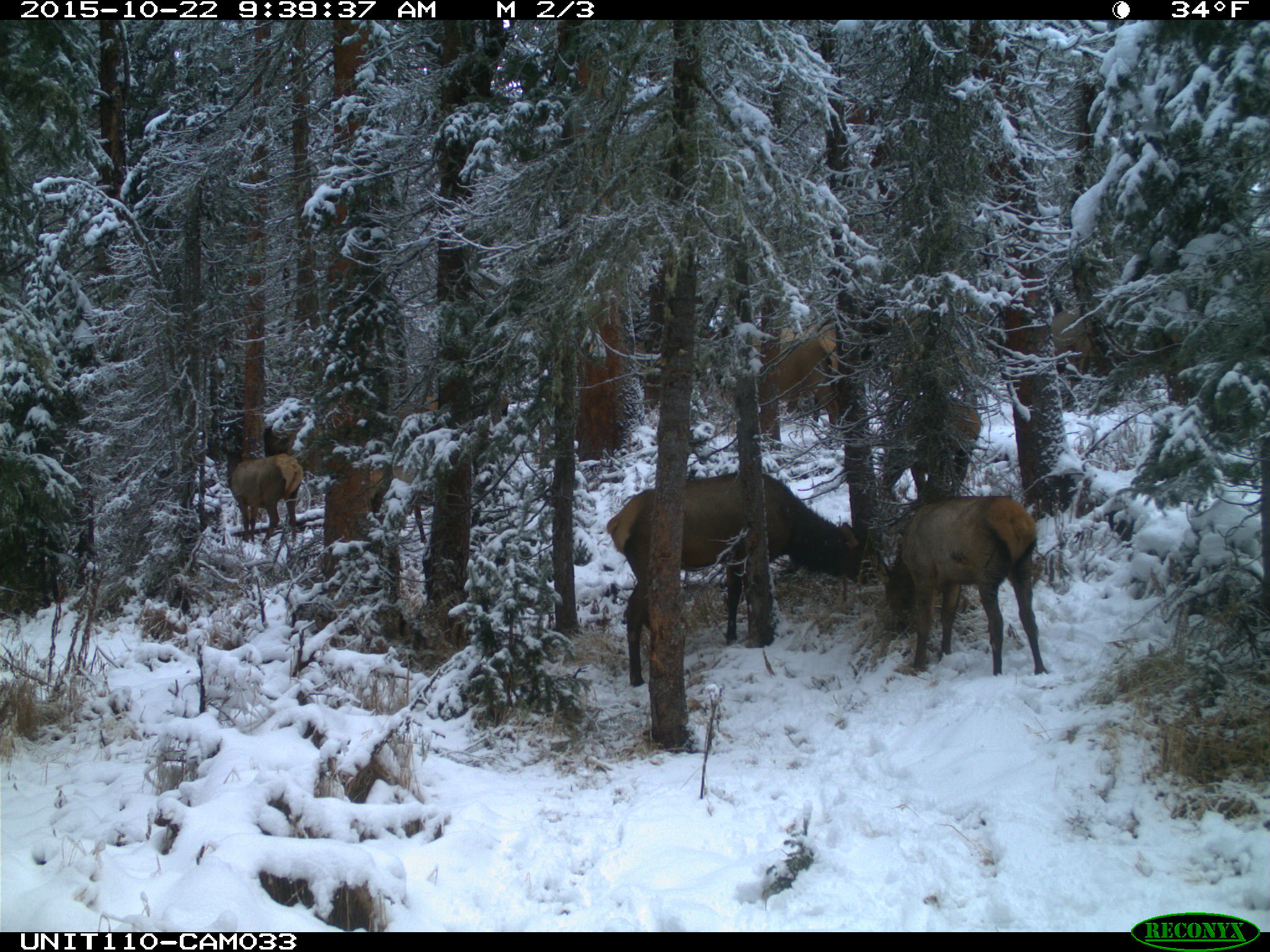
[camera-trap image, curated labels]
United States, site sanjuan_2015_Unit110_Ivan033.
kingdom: Animalia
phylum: Chordata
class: Mammalia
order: Artiodactyla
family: Cervidae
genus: Cervus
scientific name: Cervus elaphus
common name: red deer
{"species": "Cervus elaphus (red deer)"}